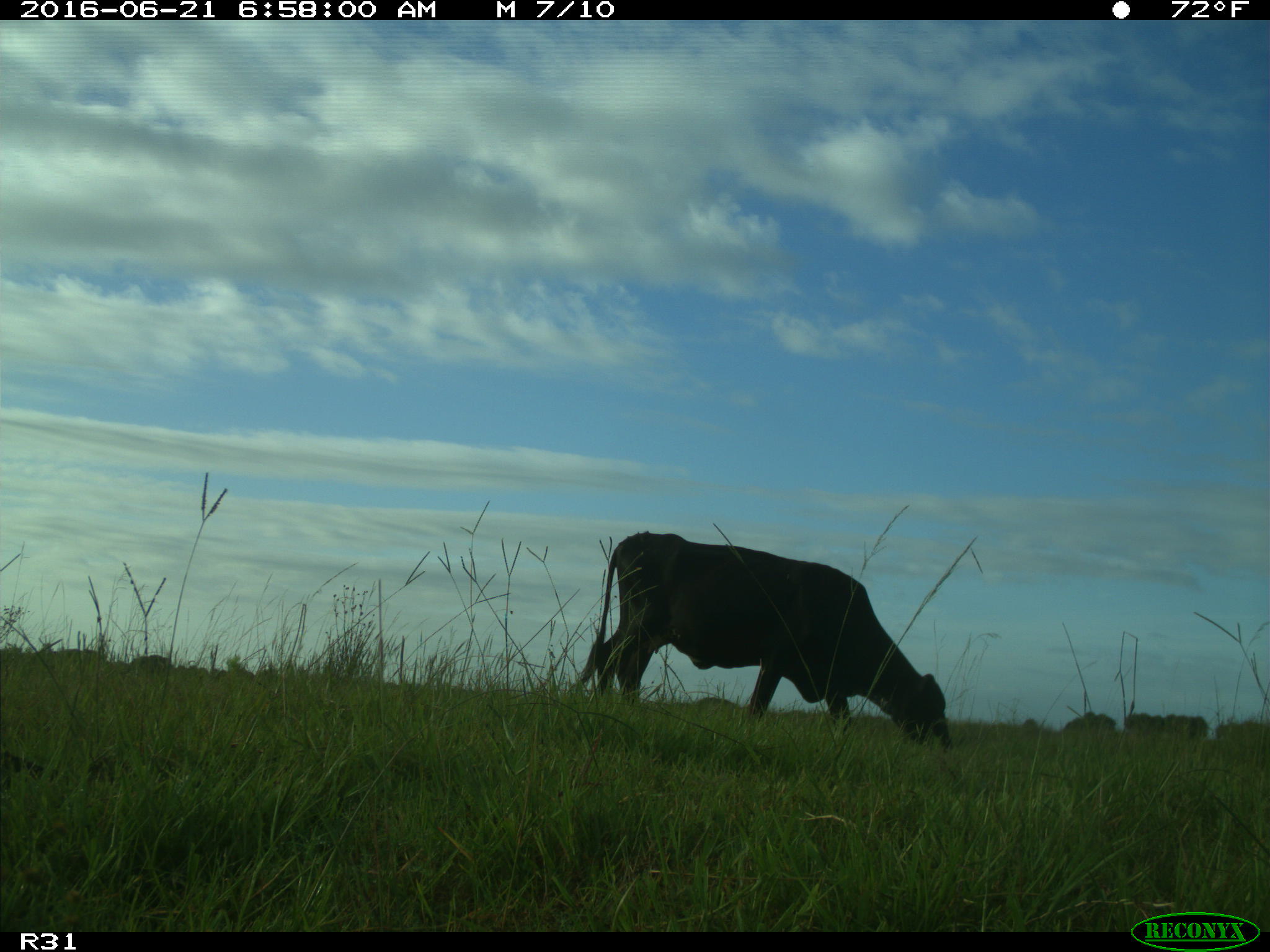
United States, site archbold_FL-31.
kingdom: Animalia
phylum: Chordata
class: Mammalia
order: Artiodactyla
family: Bovidae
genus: Bos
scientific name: Bos taurus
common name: domestic cow